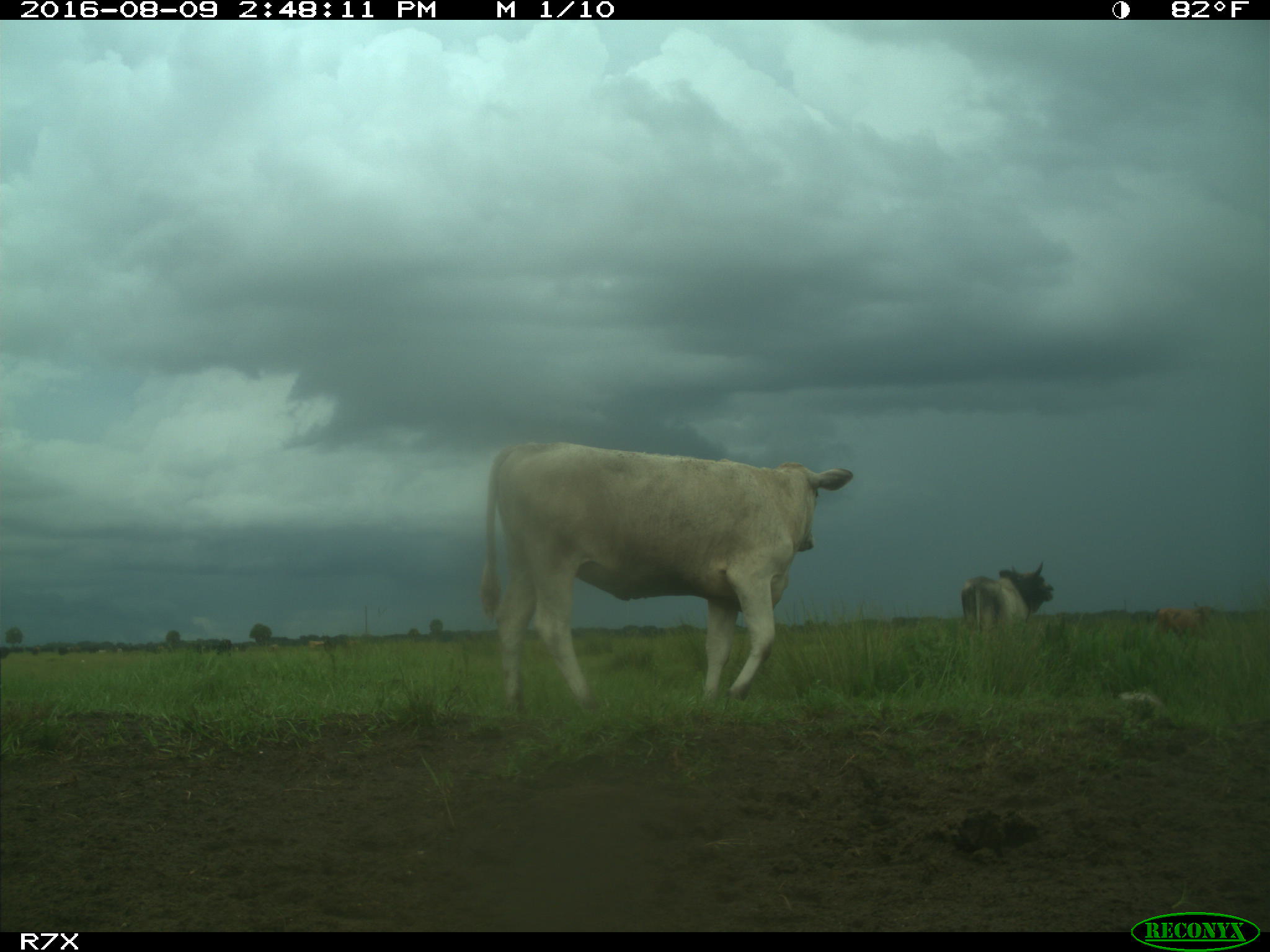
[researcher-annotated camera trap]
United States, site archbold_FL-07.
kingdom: Animalia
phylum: Chordata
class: Mammalia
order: Artiodactyla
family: Bovidae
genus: Bos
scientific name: Bos taurus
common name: domestic cow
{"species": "Bos taurus (domestic cow)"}